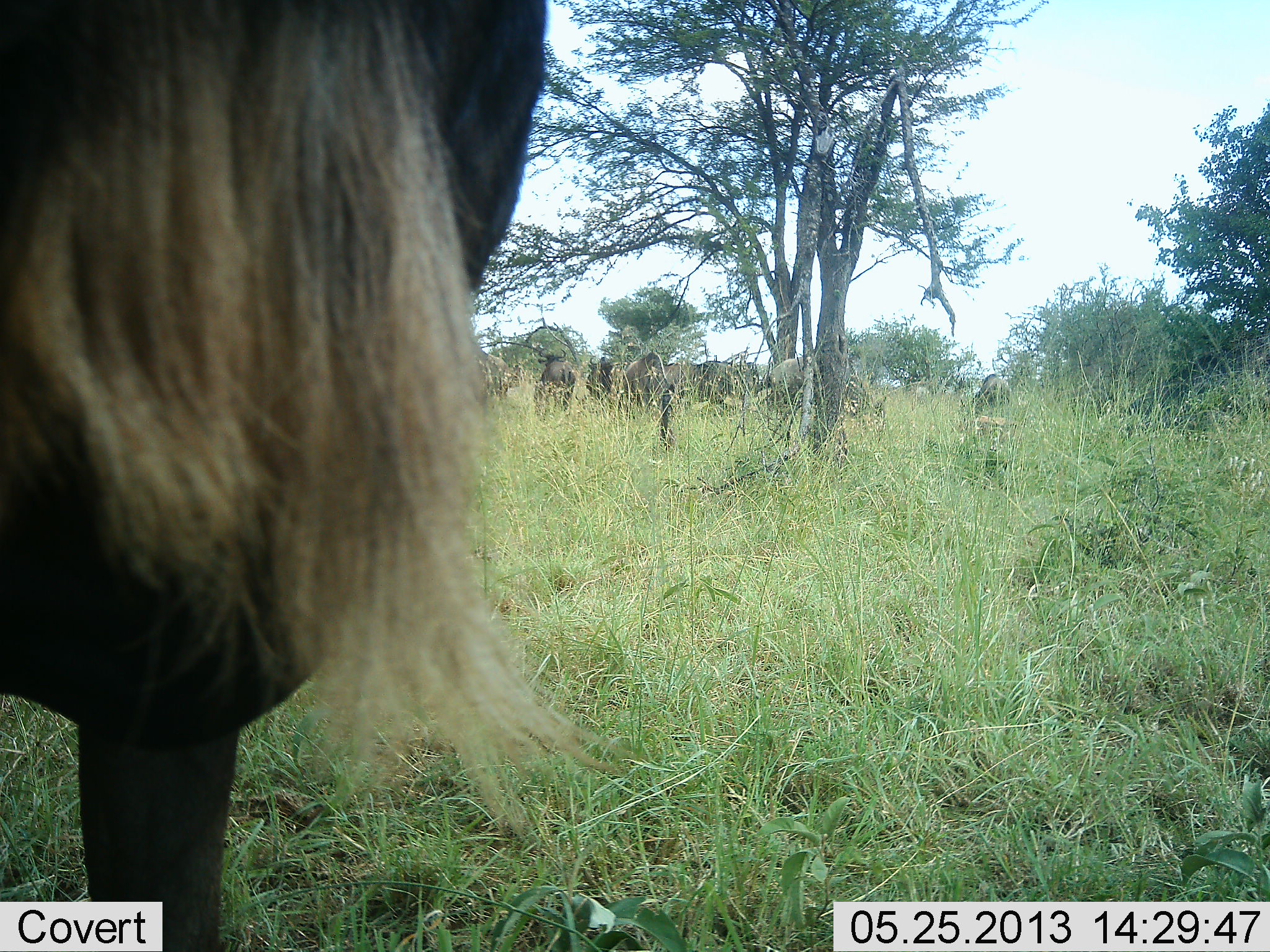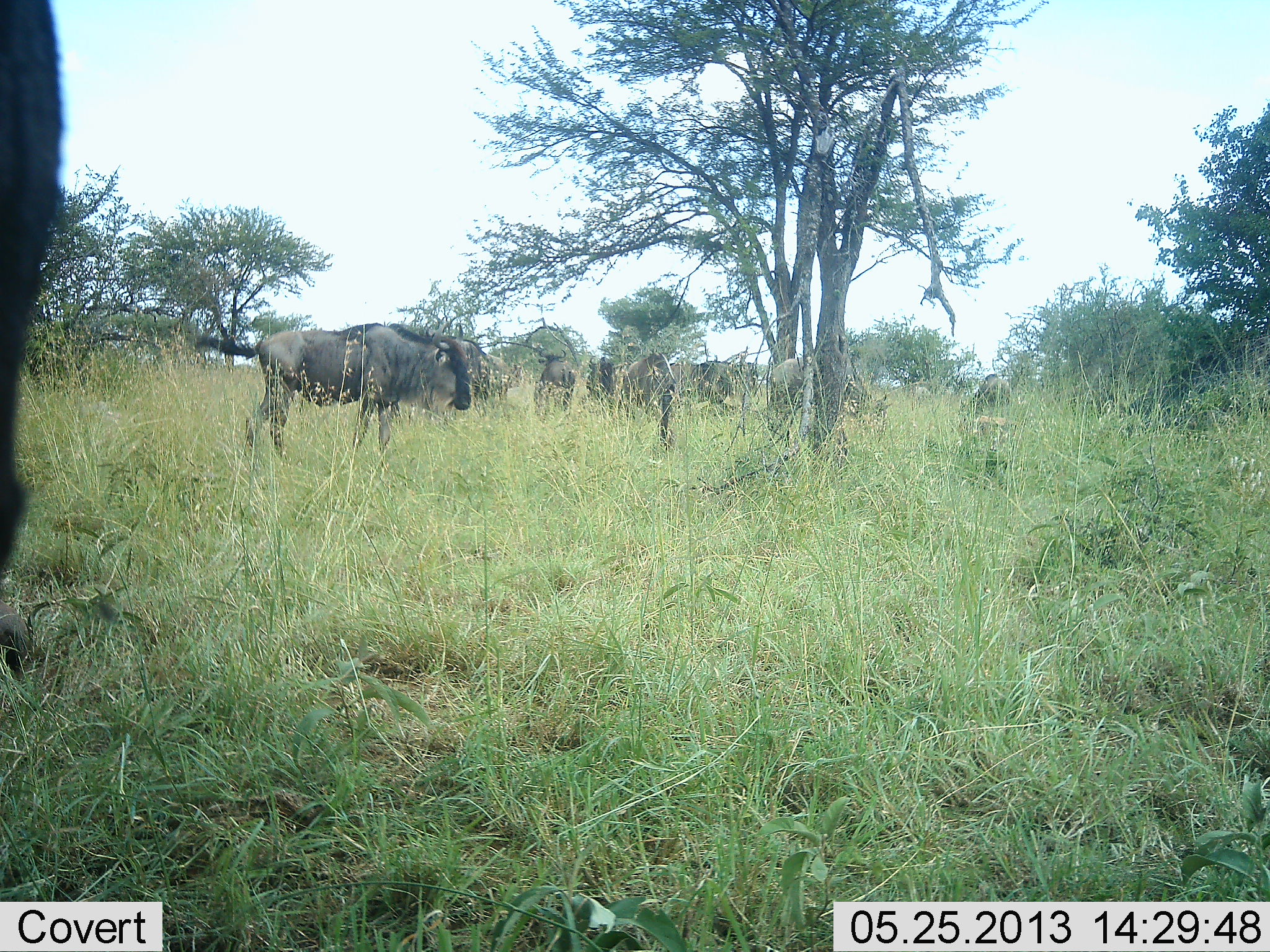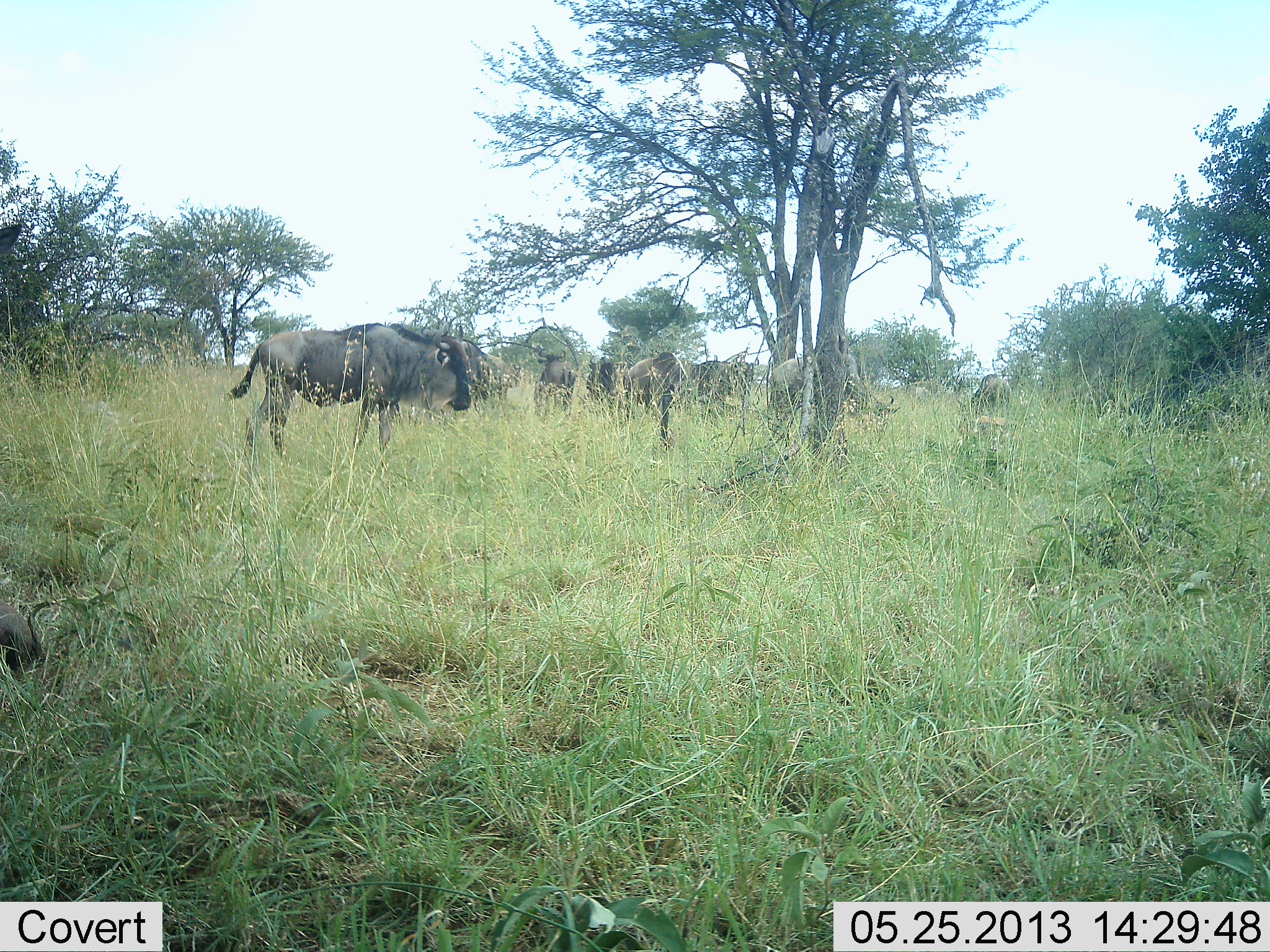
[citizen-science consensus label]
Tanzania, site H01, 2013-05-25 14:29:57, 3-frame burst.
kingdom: Animalia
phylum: Chordata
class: Mammalia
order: Artiodactyla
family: Bovidae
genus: Connochaetes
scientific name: Connochaetes taurinus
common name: blue wildebeest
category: wildebeest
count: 9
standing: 92%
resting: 8%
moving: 58%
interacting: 8%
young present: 0%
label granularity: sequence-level